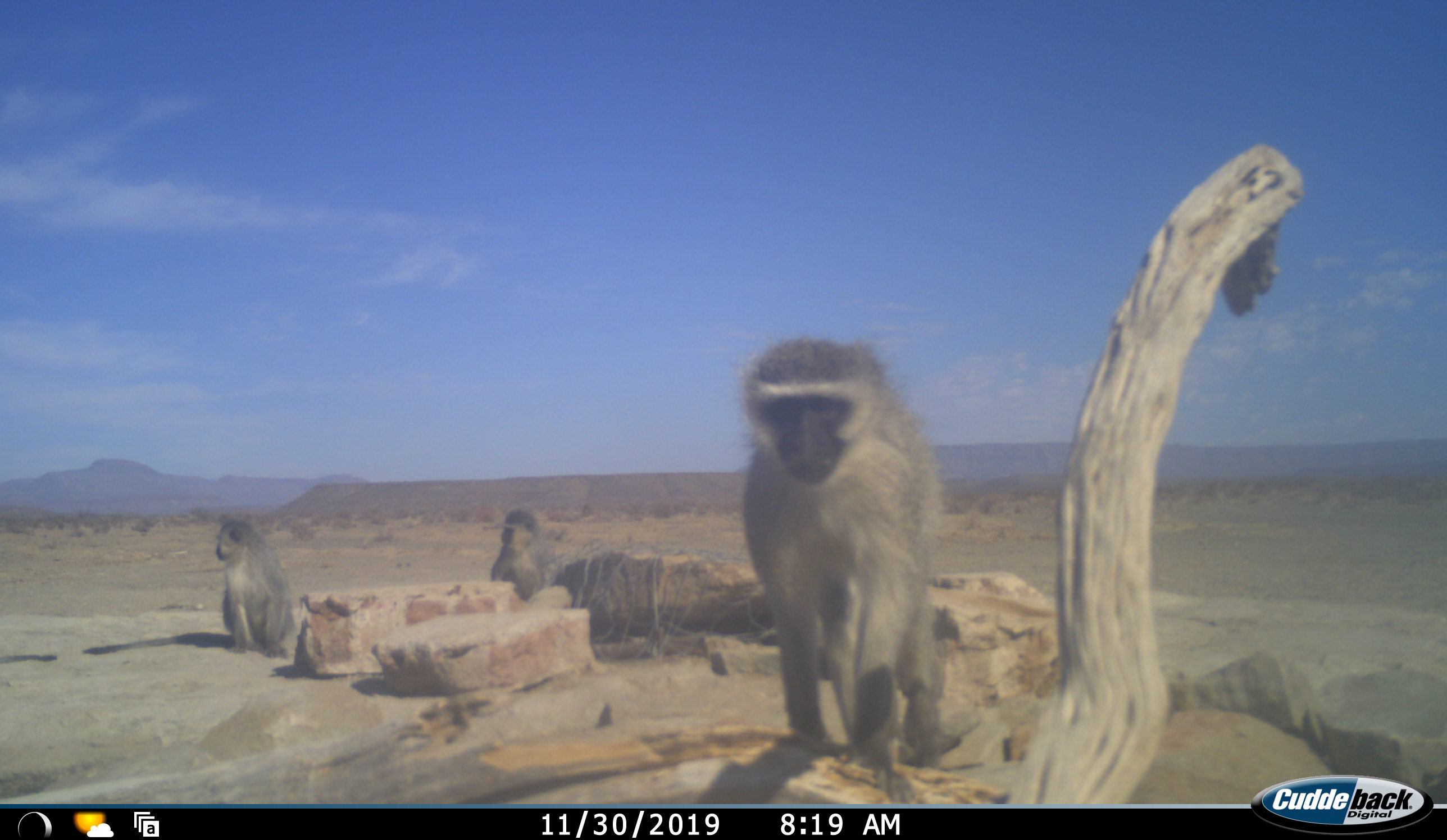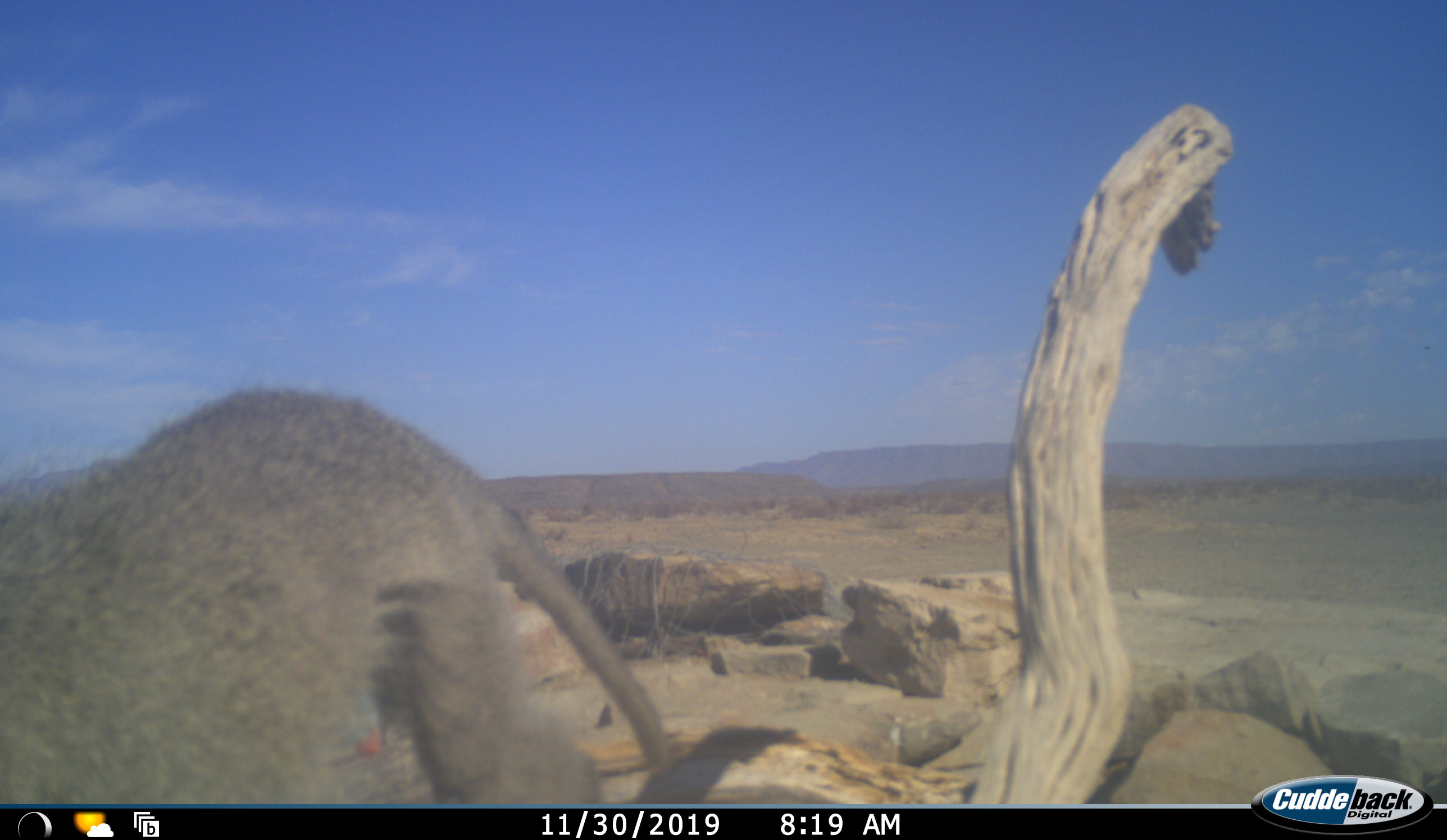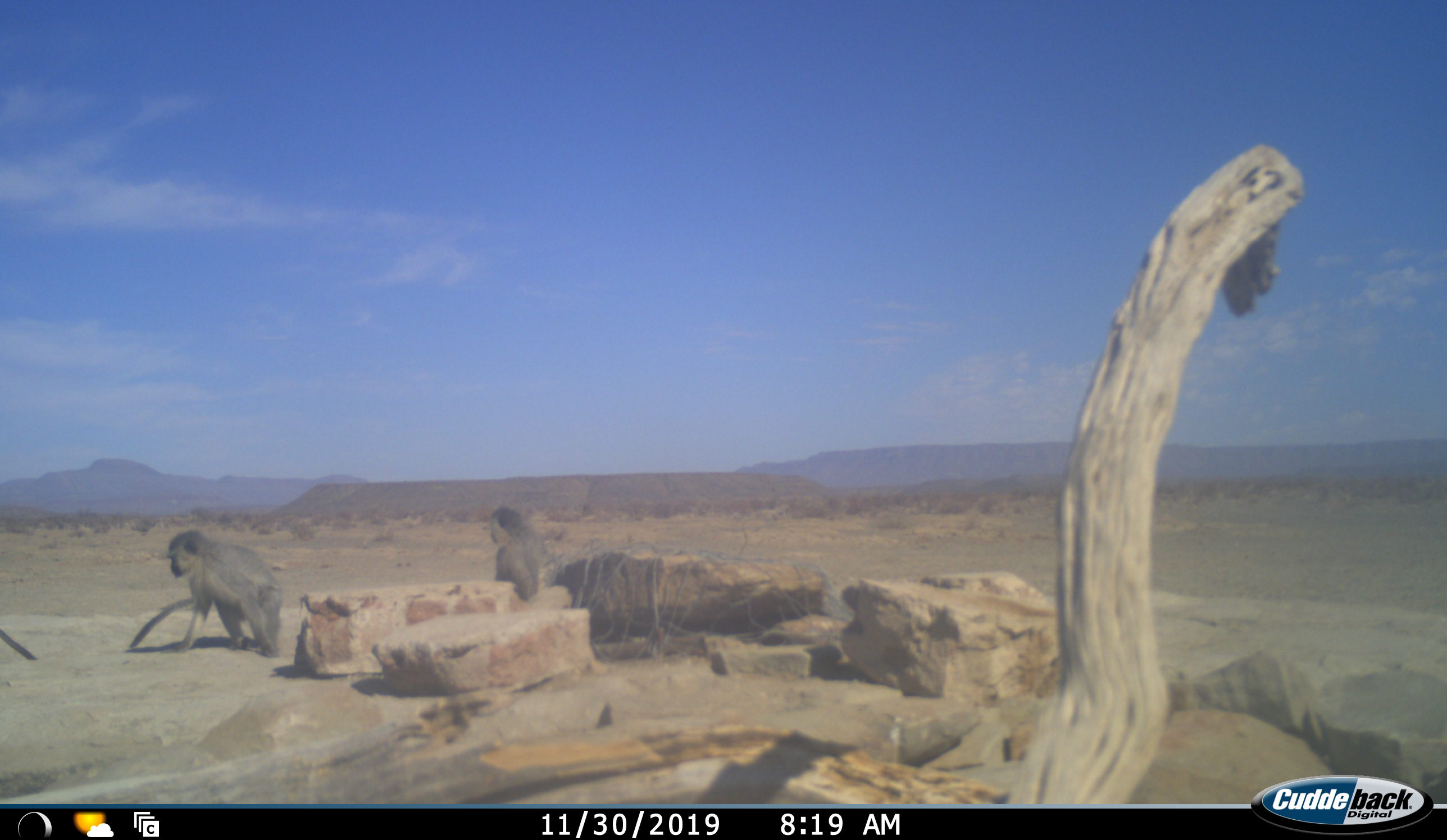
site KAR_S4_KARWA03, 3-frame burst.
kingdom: Animalia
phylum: Chordata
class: Mammalia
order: Primates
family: Cercopithecidae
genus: Chlorocebus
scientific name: Chlorocebus pygerythrus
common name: vervet monkey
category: monkeyvervet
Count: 3.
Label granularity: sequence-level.